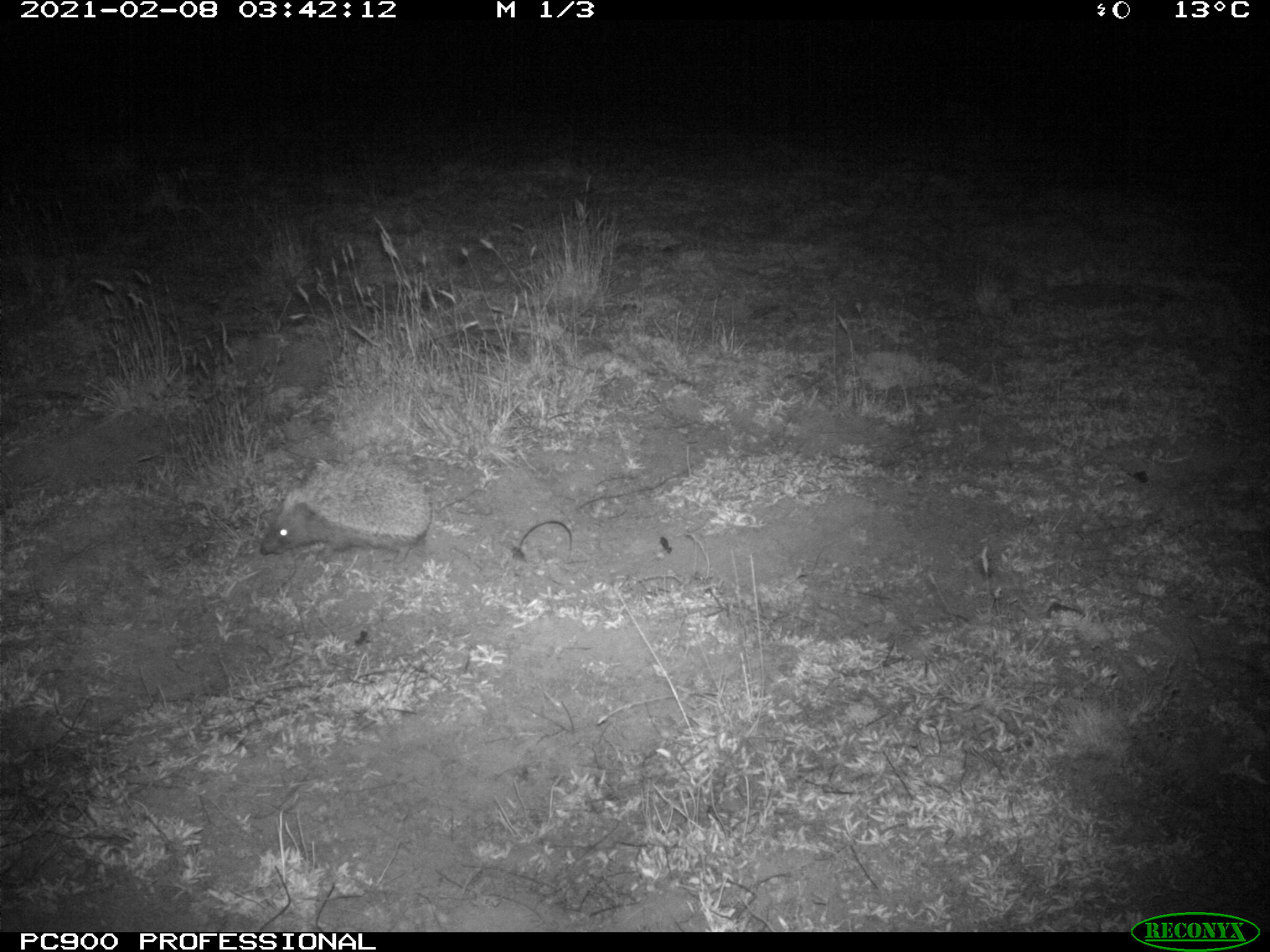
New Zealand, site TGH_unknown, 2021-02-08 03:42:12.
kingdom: Animalia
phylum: Chordata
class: Mammalia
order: Eulipotyphla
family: Erinaceidae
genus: Erinaceus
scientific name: Erinaceus europaeus europaeus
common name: european hedgehog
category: hedgehog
Hedgehog (european hedgehog) (Erinaceus europaeus europaeus).